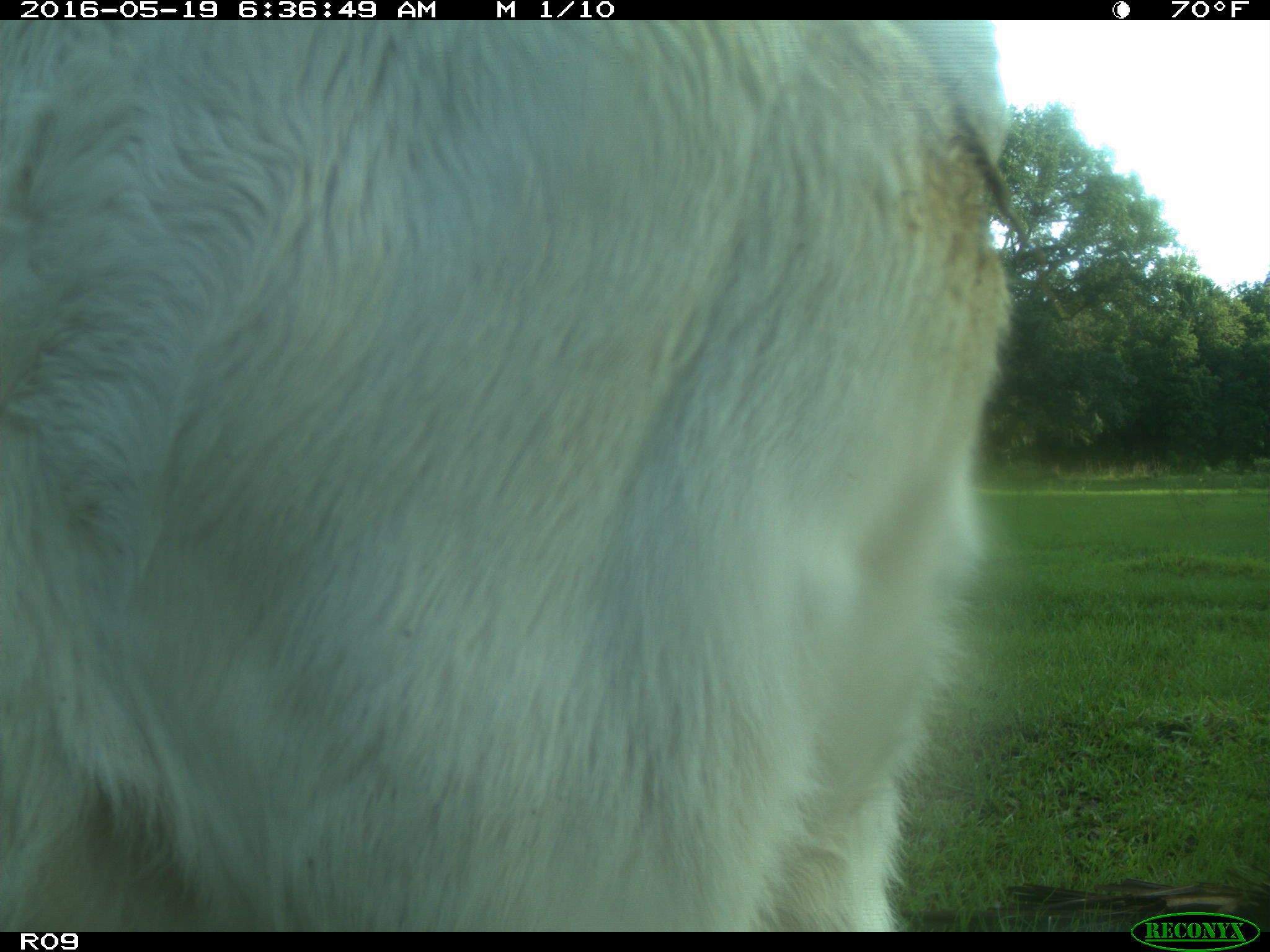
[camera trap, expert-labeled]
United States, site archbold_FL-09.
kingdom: Animalia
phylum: Chordata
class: Mammalia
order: Artiodactyla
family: Bovidae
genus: Bos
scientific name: Bos taurus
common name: domestic cow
Bos taurus (domestic cow).